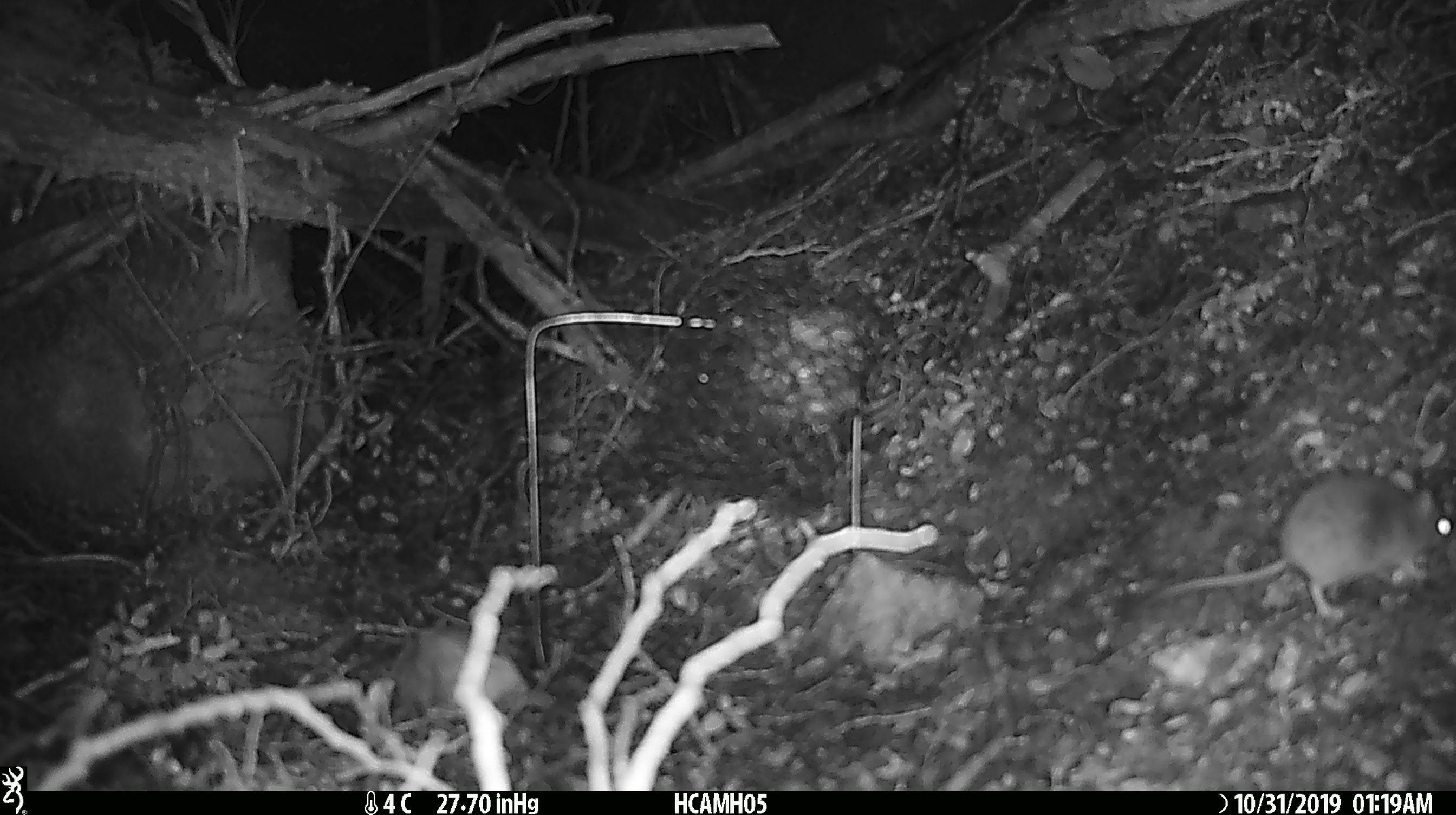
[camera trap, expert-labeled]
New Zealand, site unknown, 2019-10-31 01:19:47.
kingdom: Animalia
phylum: Chordata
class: Mammalia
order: Rodentia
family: Muridae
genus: Mus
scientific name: Mus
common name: mouse